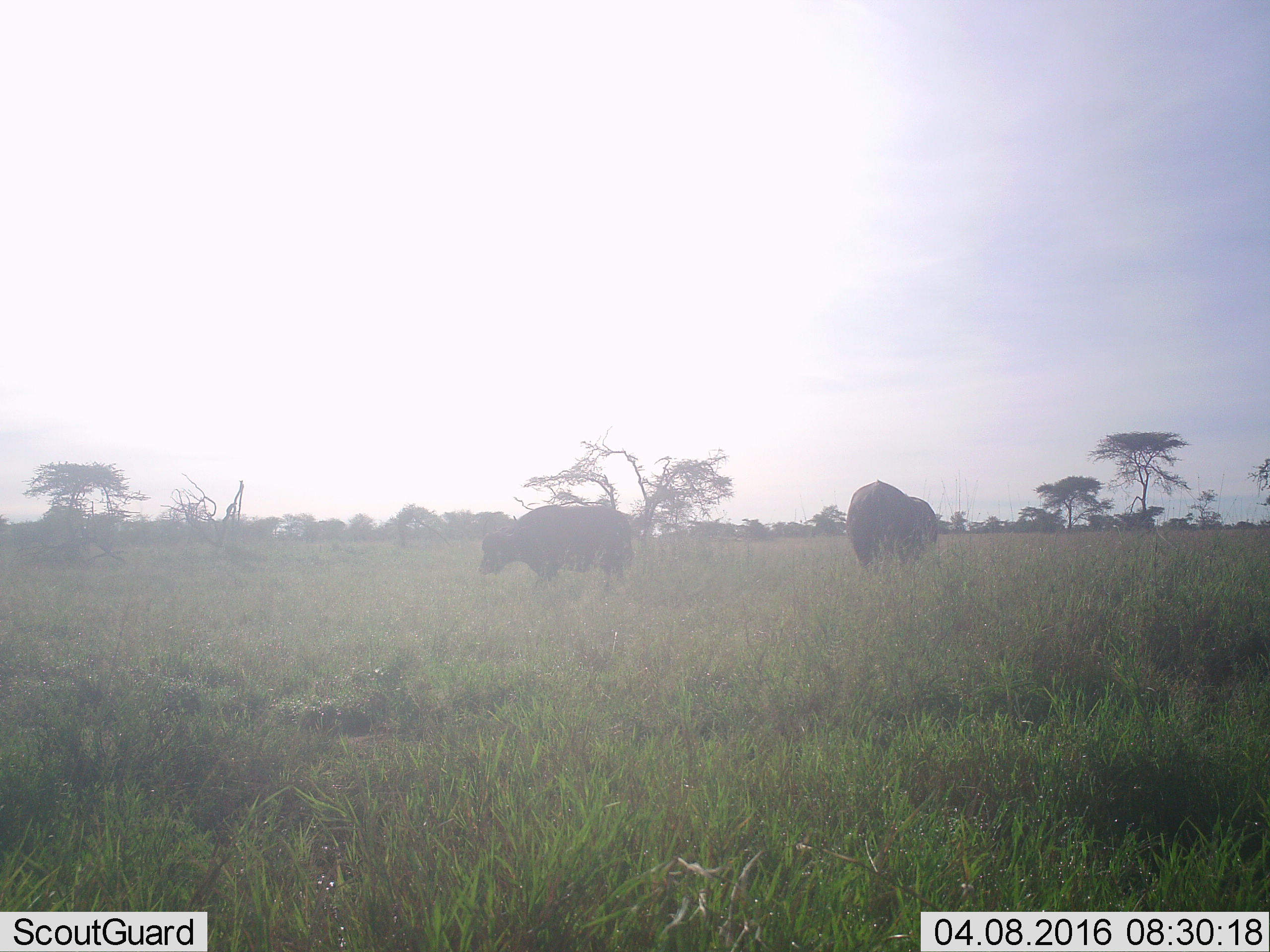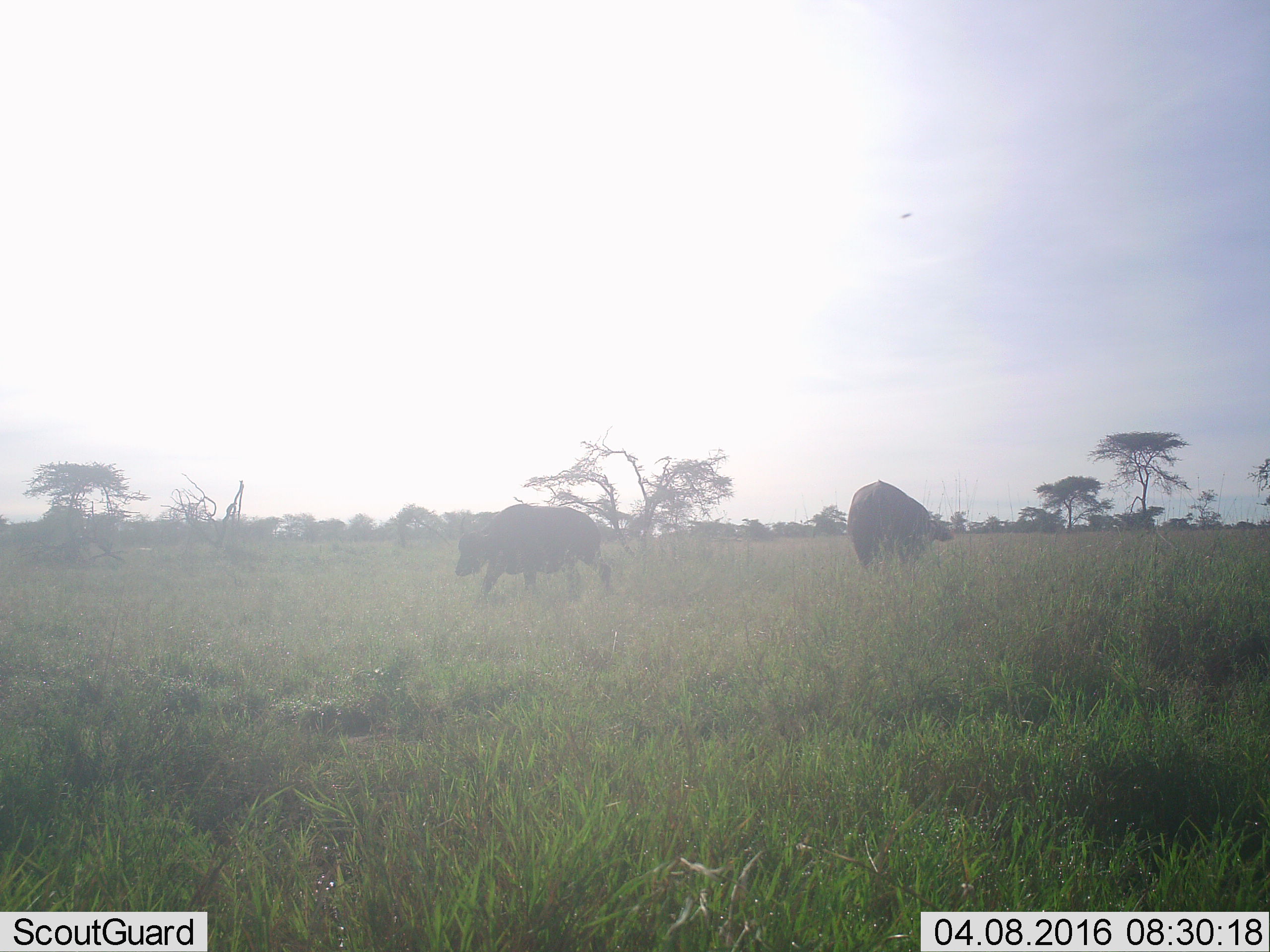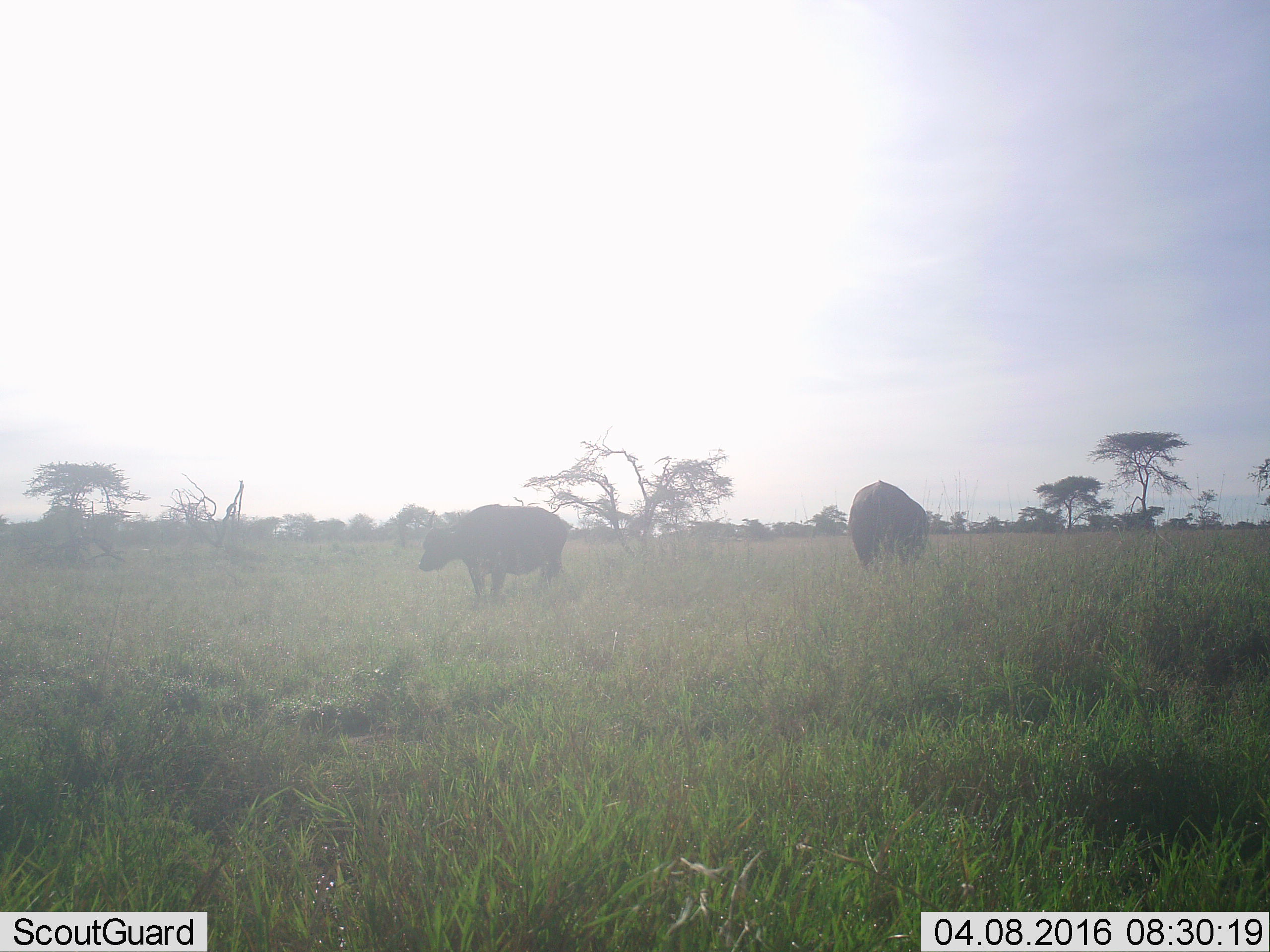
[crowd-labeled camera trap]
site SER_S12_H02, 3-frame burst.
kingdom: Animalia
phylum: Chordata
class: Mammalia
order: Artiodactyla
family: Bovidae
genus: Syncerus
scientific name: Syncerus caffer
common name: african buffalo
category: buffalo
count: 2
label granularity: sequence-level